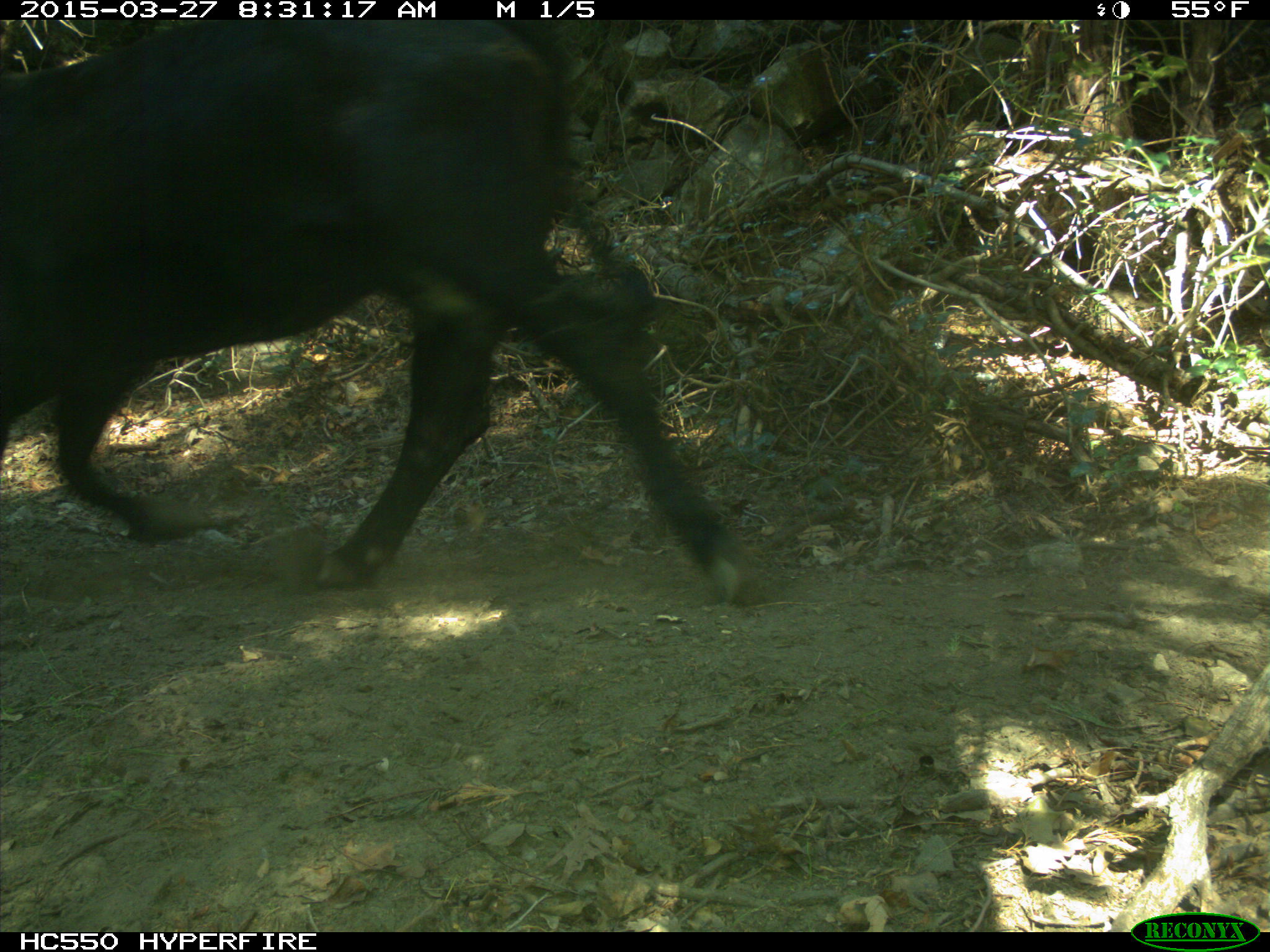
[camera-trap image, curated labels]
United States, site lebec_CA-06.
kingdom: Animalia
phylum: Chordata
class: Mammalia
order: Artiodactyla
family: Bovidae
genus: Bos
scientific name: Bos taurus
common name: domestic cow